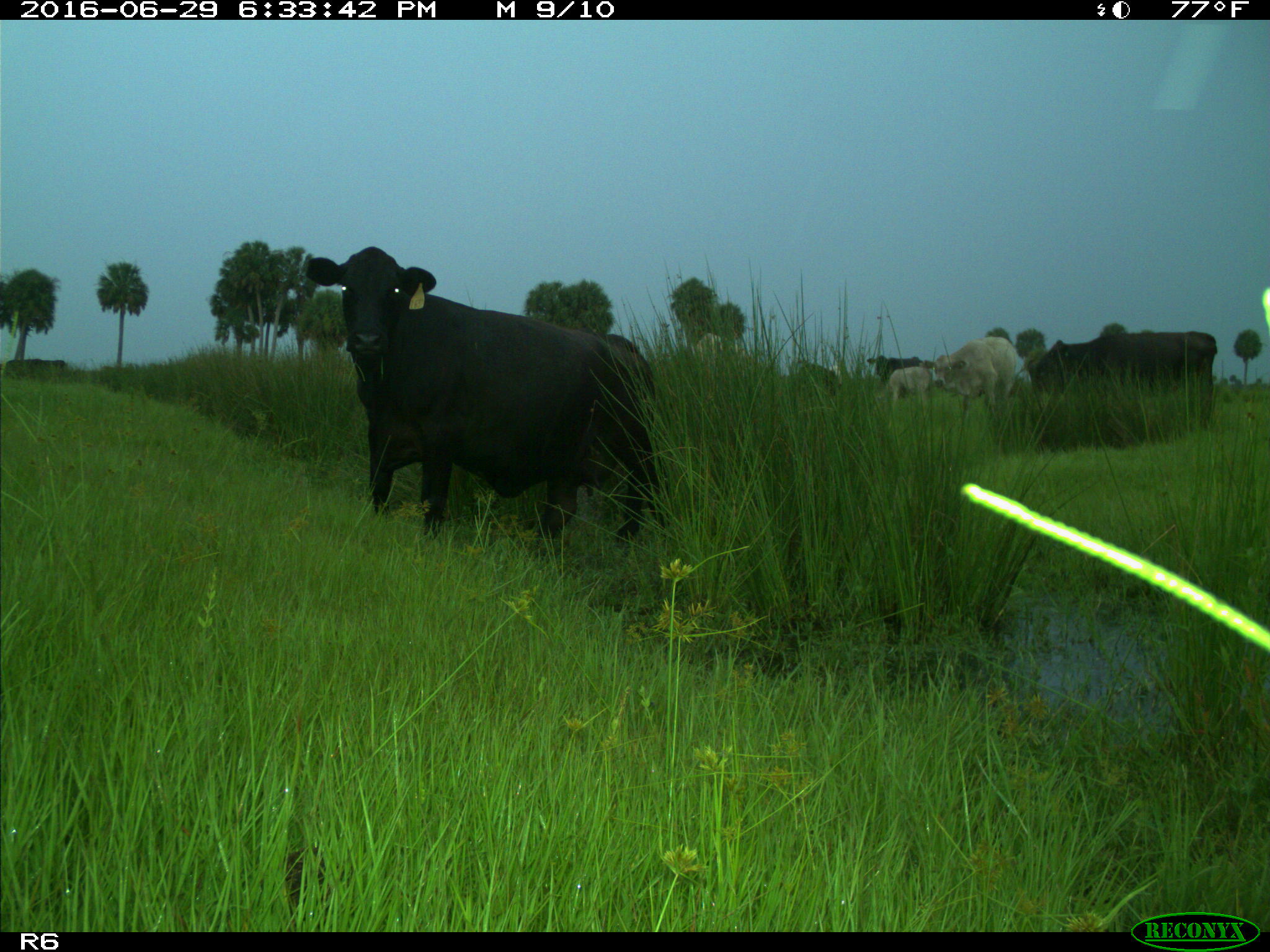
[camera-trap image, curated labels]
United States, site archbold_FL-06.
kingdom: Animalia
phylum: Chordata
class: Mammalia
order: Artiodactyla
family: Bovidae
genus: Bos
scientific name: Bos taurus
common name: domestic cow